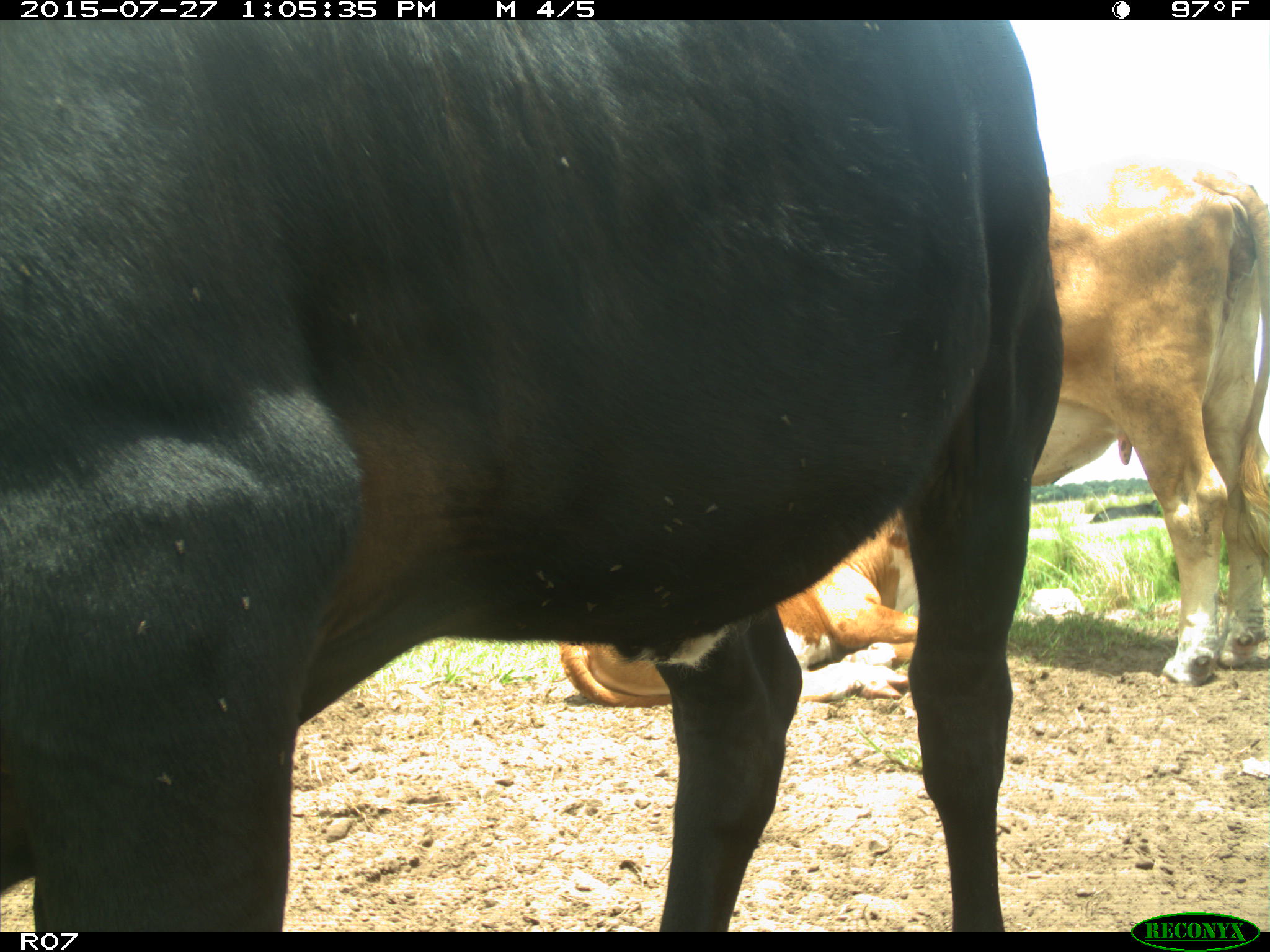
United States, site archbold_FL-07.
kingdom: Animalia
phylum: Chordata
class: Mammalia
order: Artiodactyla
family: Bovidae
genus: Bos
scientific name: Bos taurus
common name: domestic cow